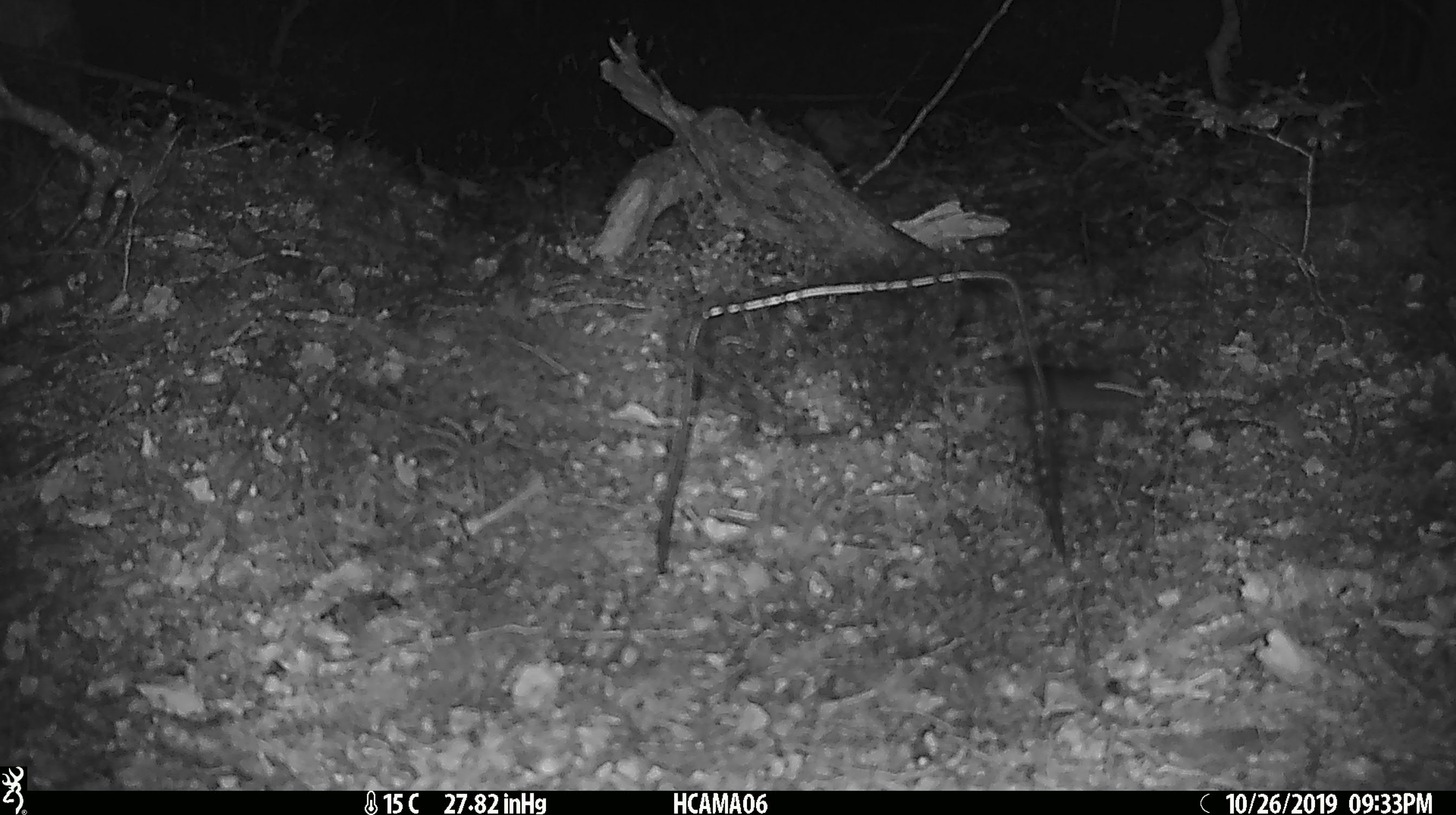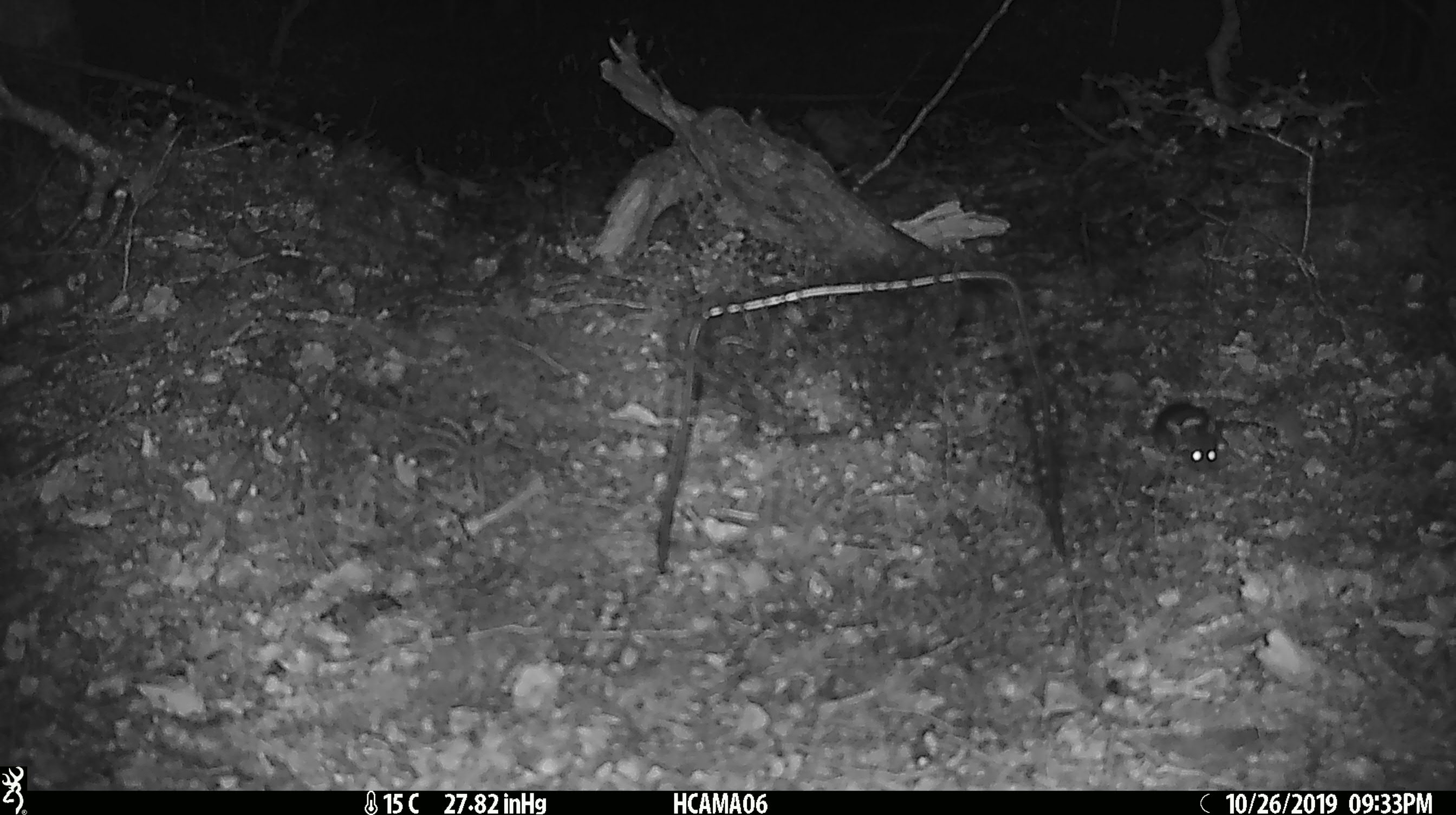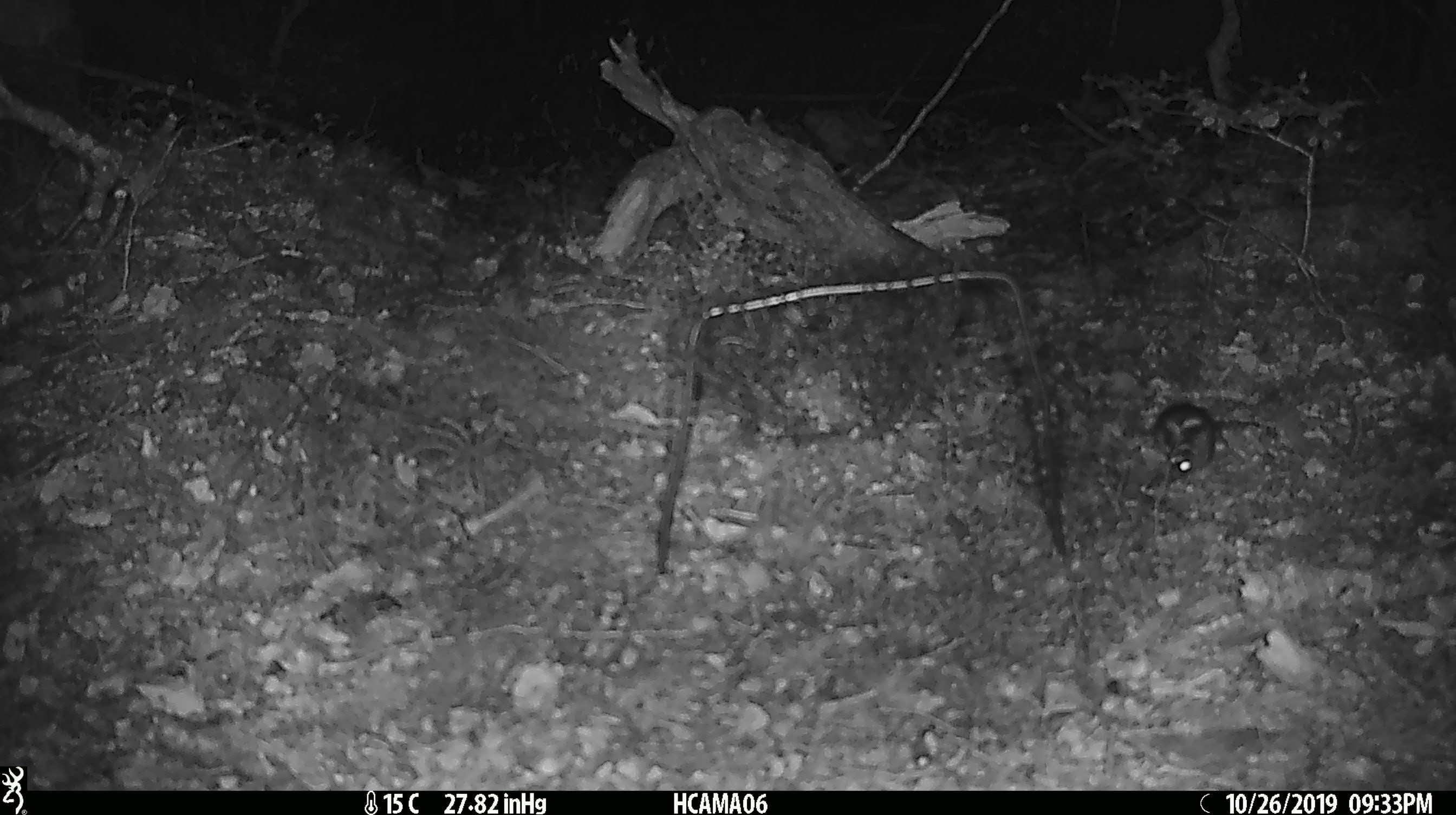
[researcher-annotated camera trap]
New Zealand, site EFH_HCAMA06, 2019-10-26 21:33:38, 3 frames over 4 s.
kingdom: Animalia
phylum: Chordata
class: Mammalia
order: Rodentia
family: Muridae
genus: Mus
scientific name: Mus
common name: mouse